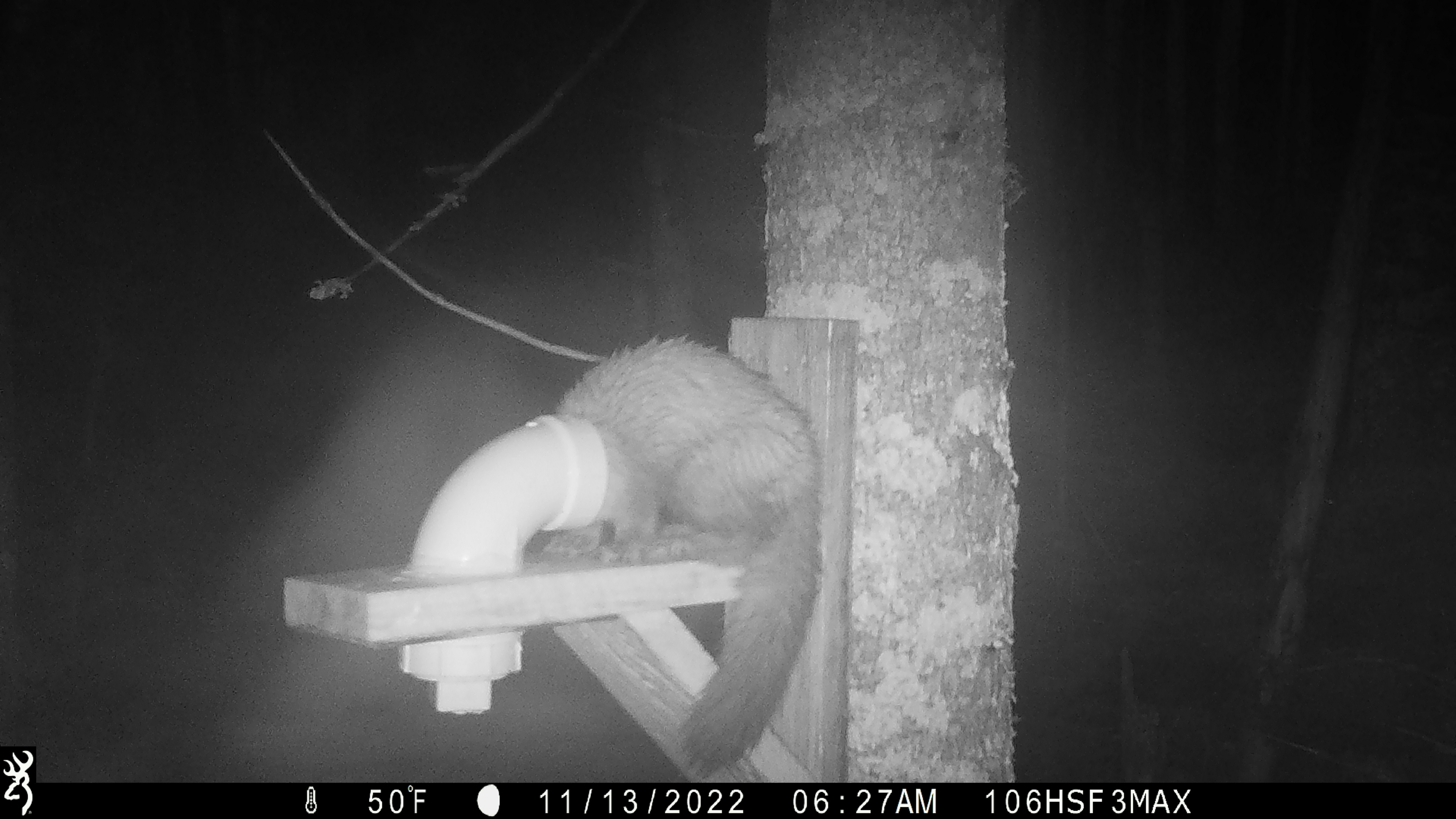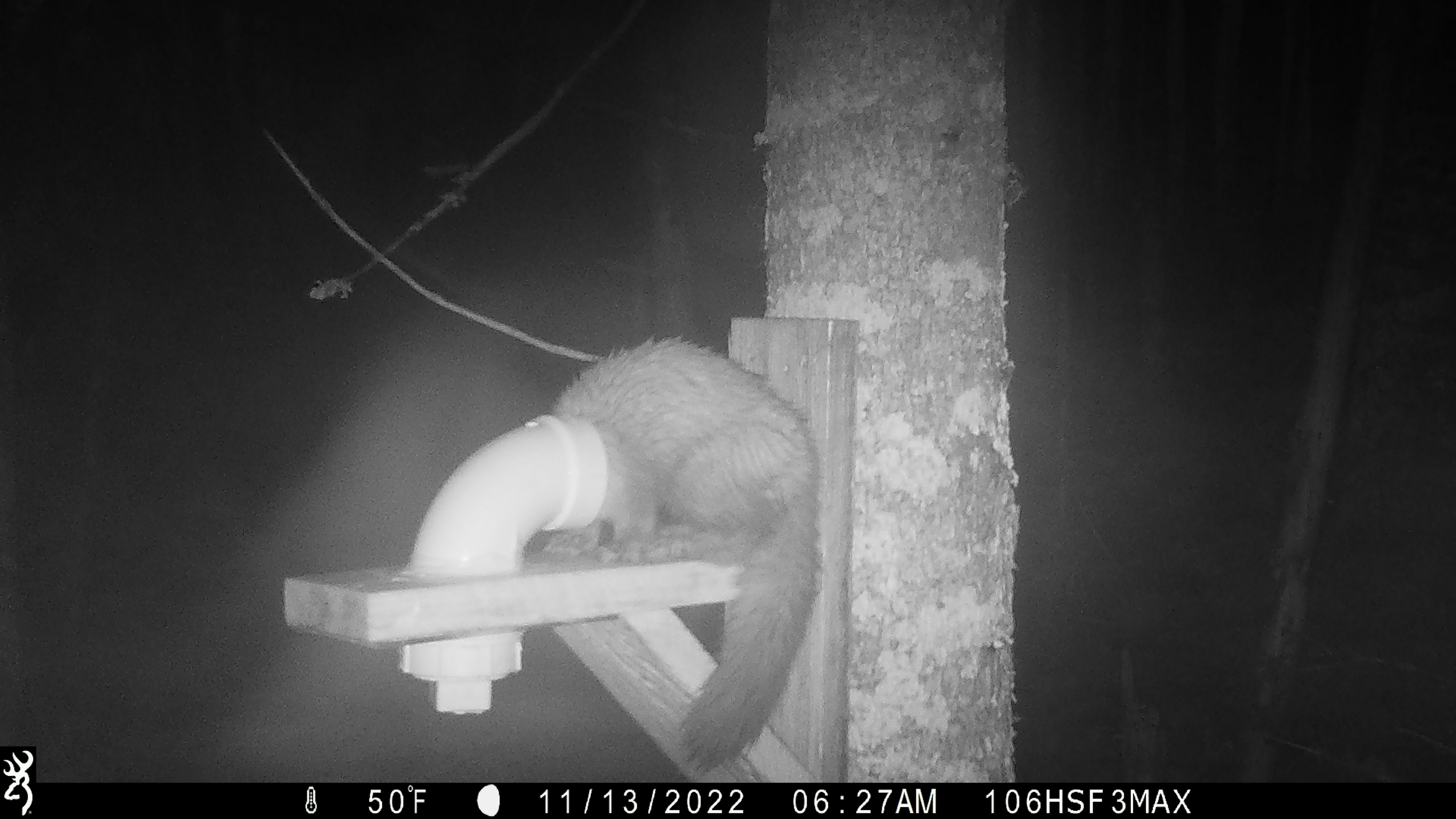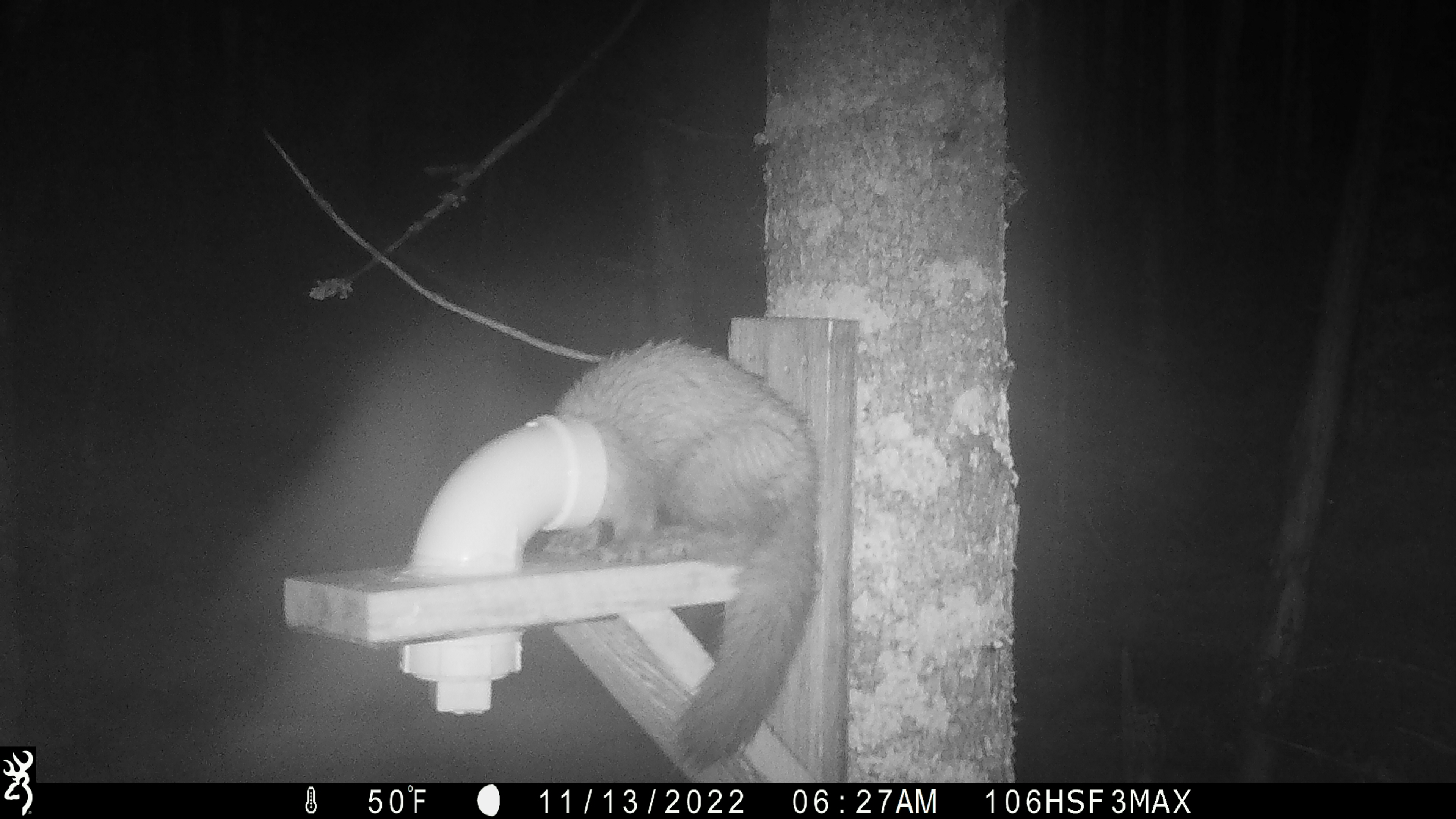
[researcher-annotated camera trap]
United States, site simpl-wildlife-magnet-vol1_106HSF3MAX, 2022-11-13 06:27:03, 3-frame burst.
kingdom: Animalia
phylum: Chordata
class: Mammalia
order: Carnivora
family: Mustelidae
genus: Martes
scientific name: Martes americana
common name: american marten